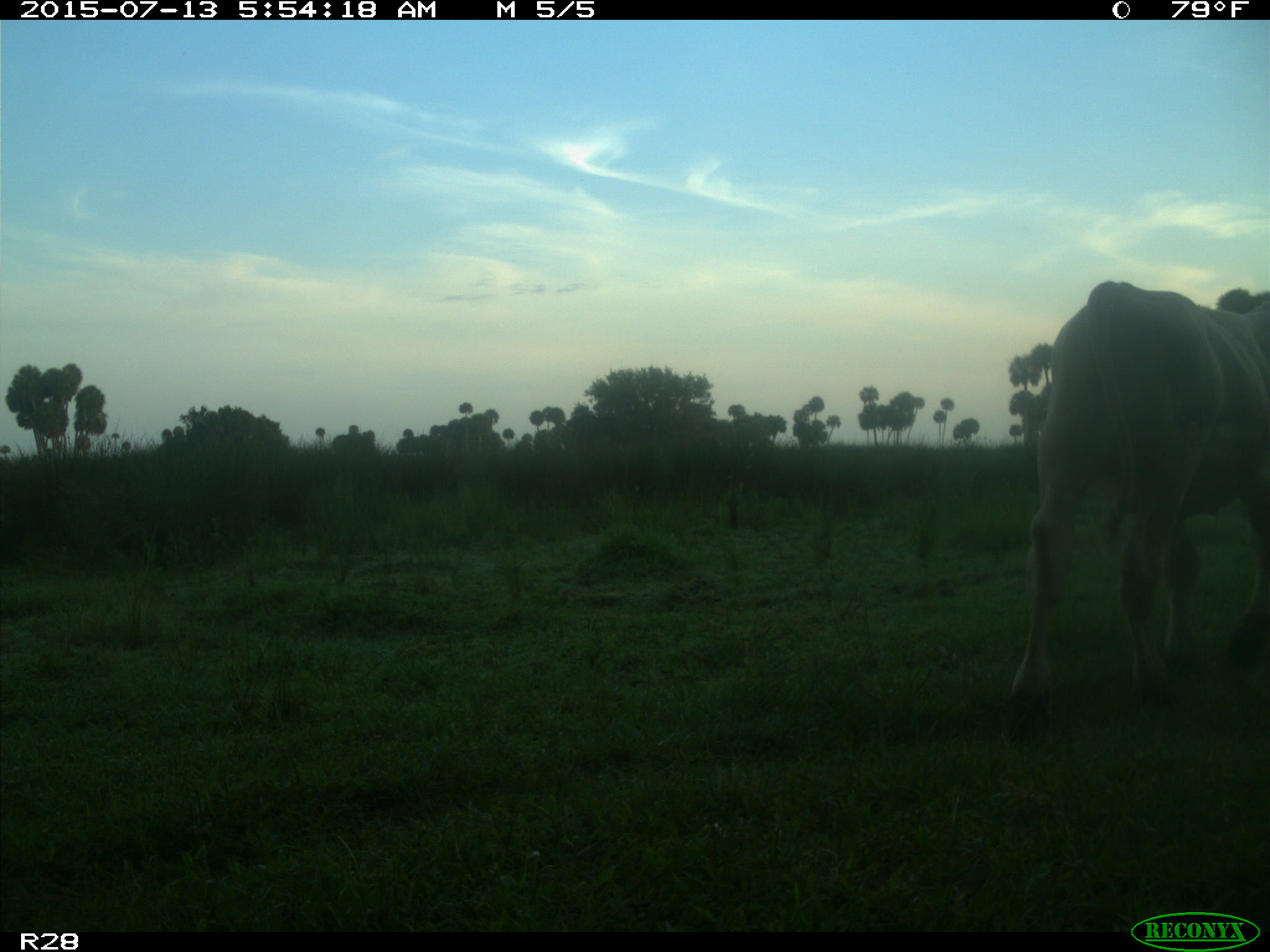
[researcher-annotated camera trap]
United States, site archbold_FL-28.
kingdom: Animalia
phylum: Chordata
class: Mammalia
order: Artiodactyla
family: Bovidae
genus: Bos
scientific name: Bos taurus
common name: domestic cow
Bos taurus (domestic cow).